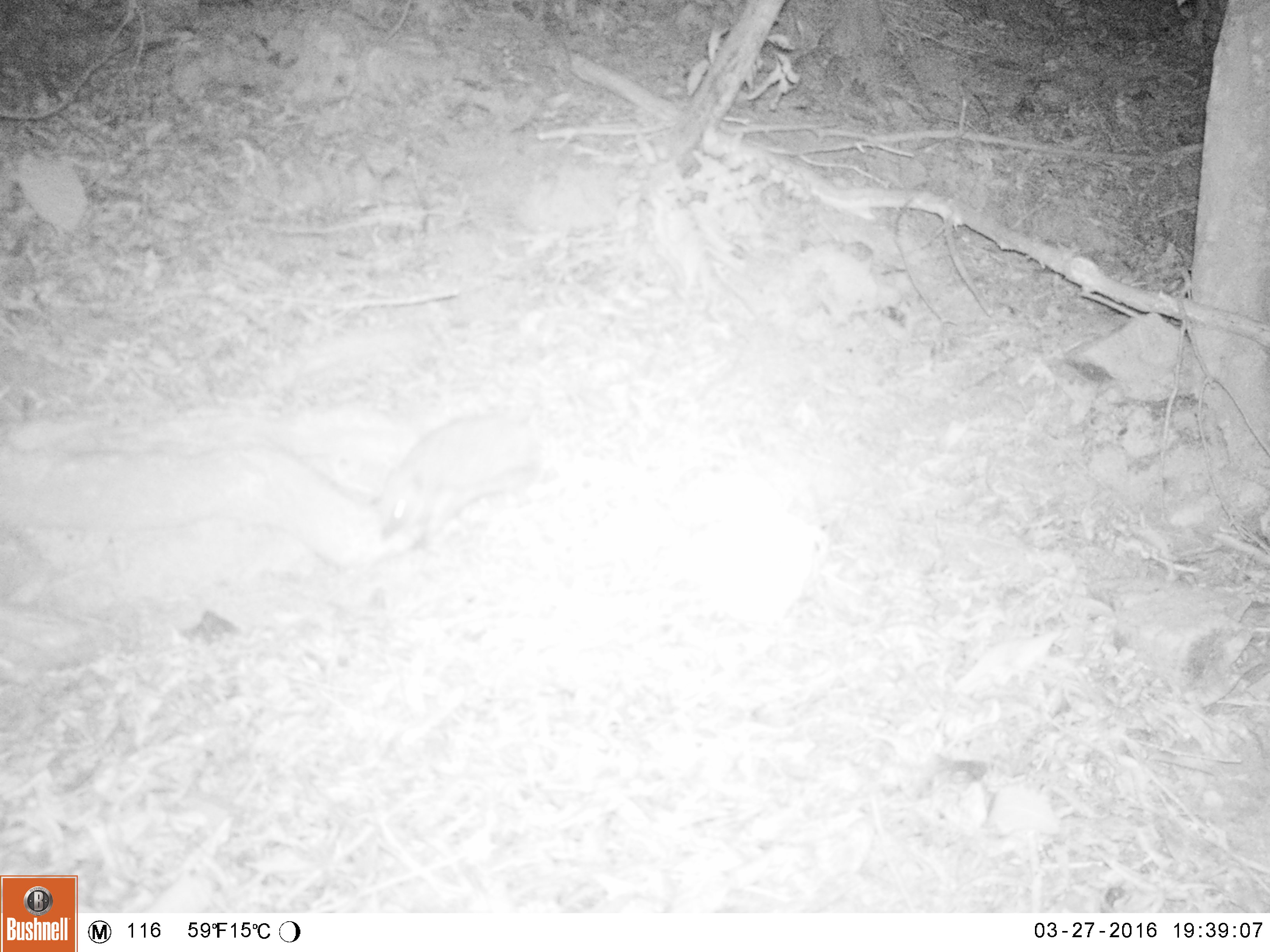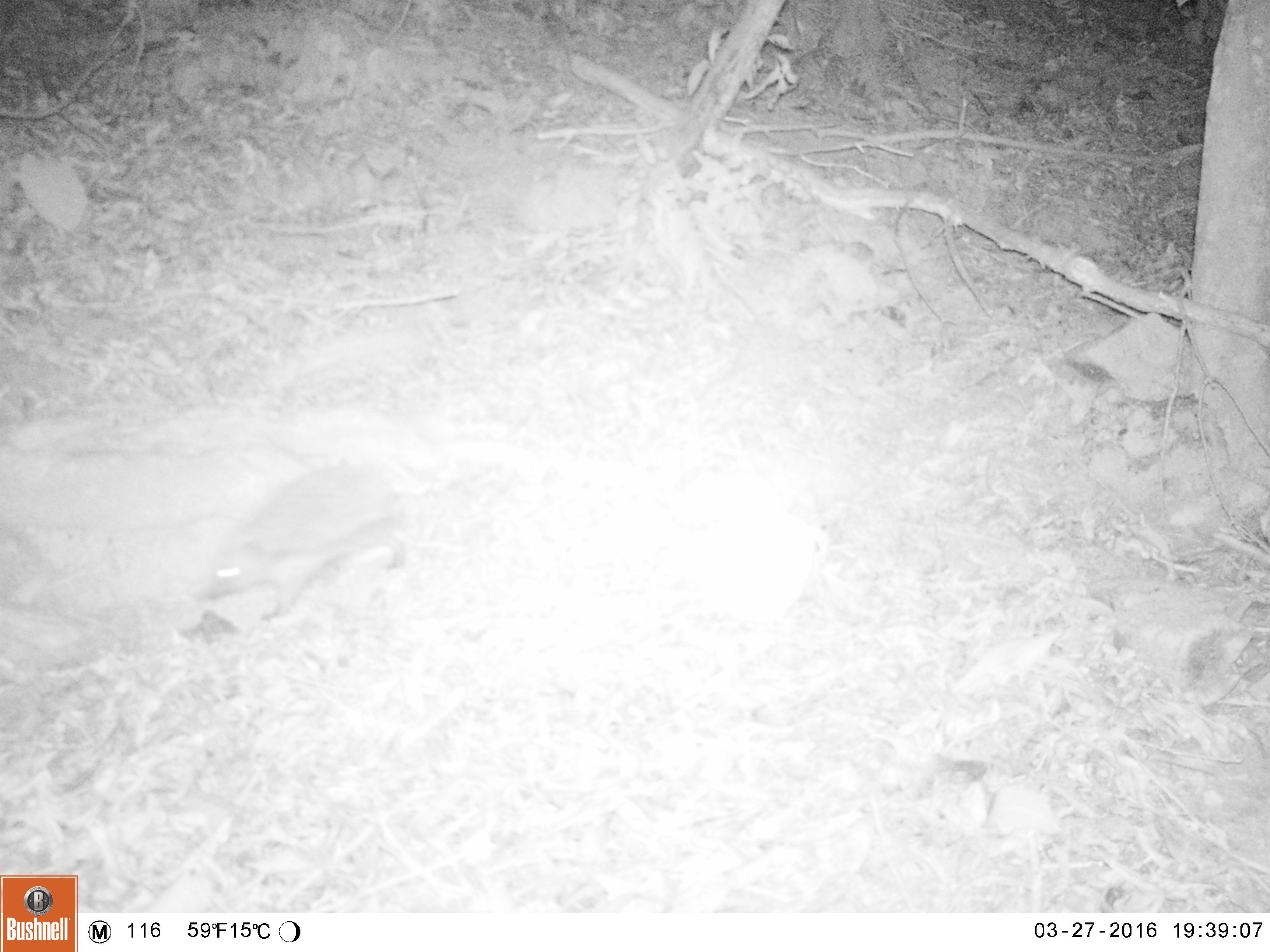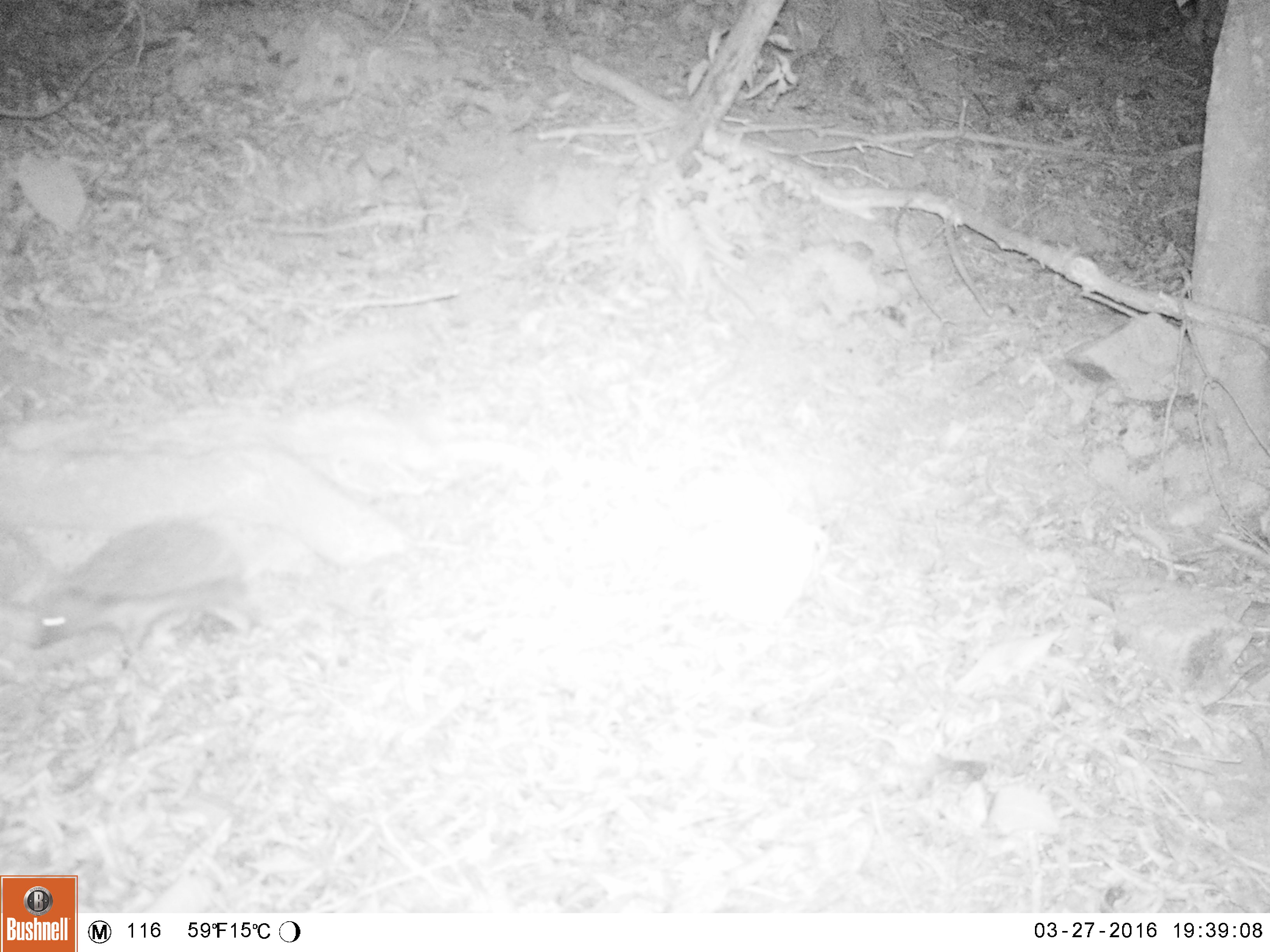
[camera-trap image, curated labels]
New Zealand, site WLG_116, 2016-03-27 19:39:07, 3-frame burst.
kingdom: Animalia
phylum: Chordata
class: Mammalia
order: Eulipotyphla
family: Erinaceidae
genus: Erinaceus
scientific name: Erinaceus europaeus europaeus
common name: european hedgehog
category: hedgehog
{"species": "hedgehog (european hedgehog) (Erinaceus europaeus europaeus)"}